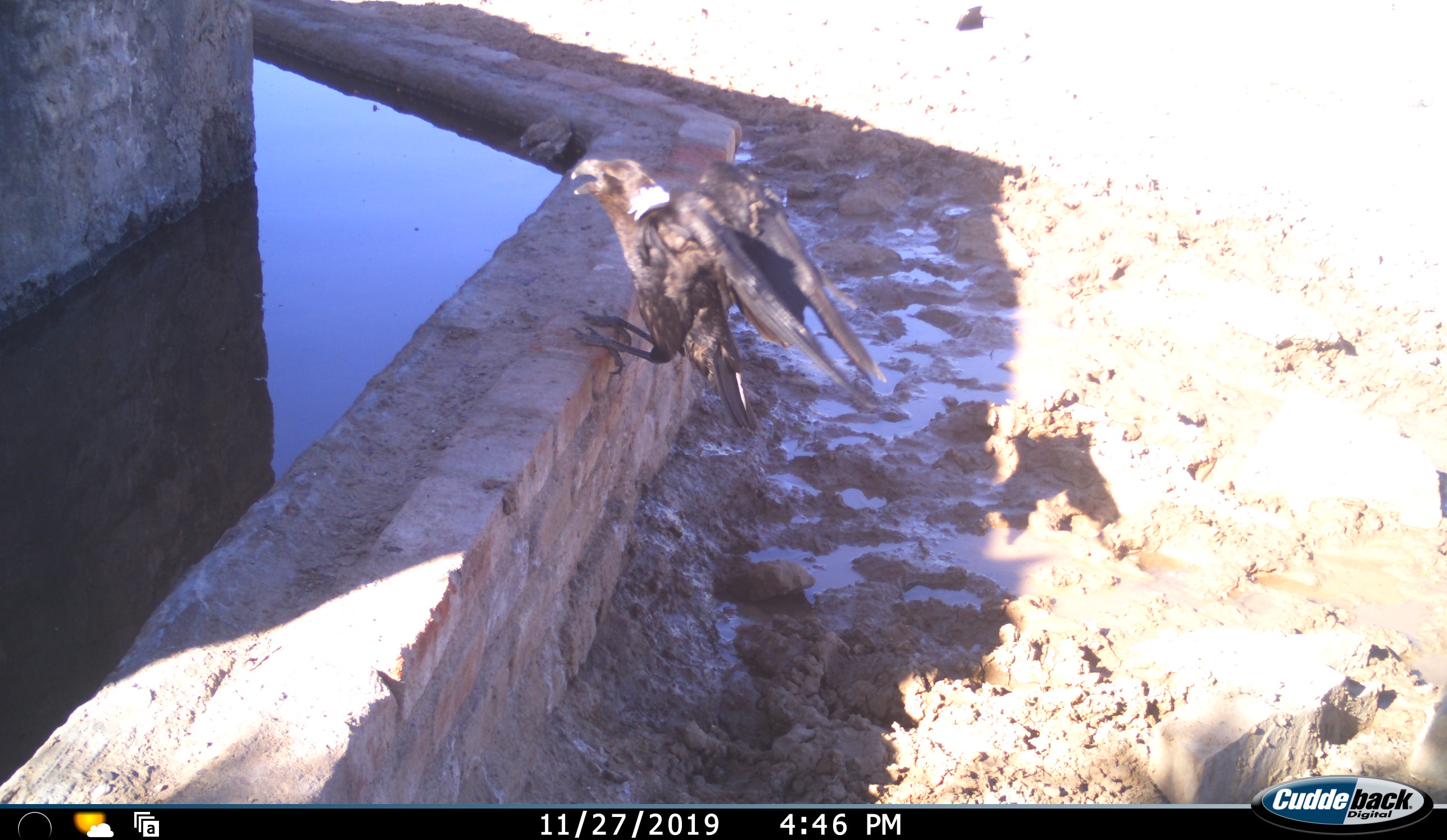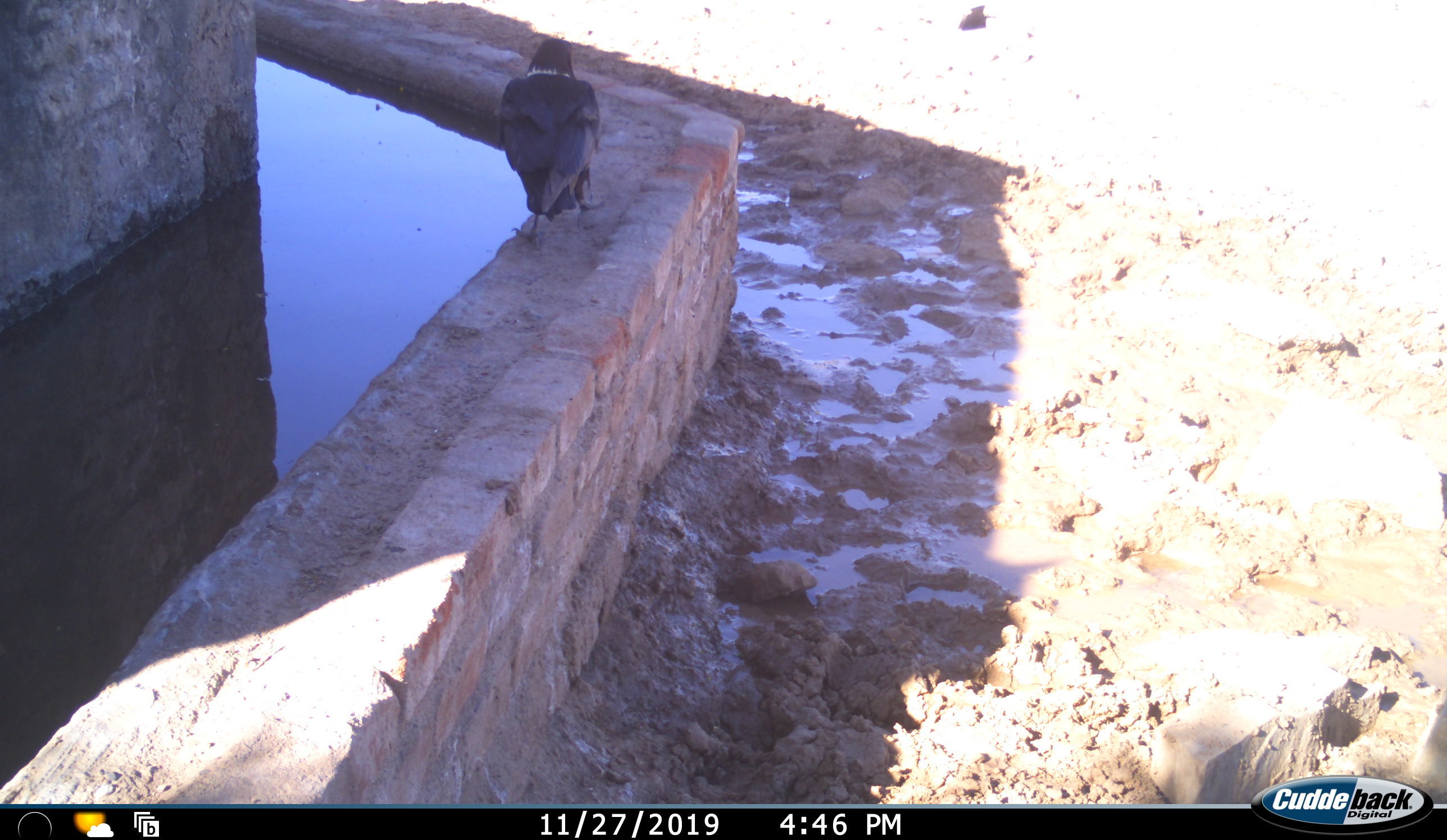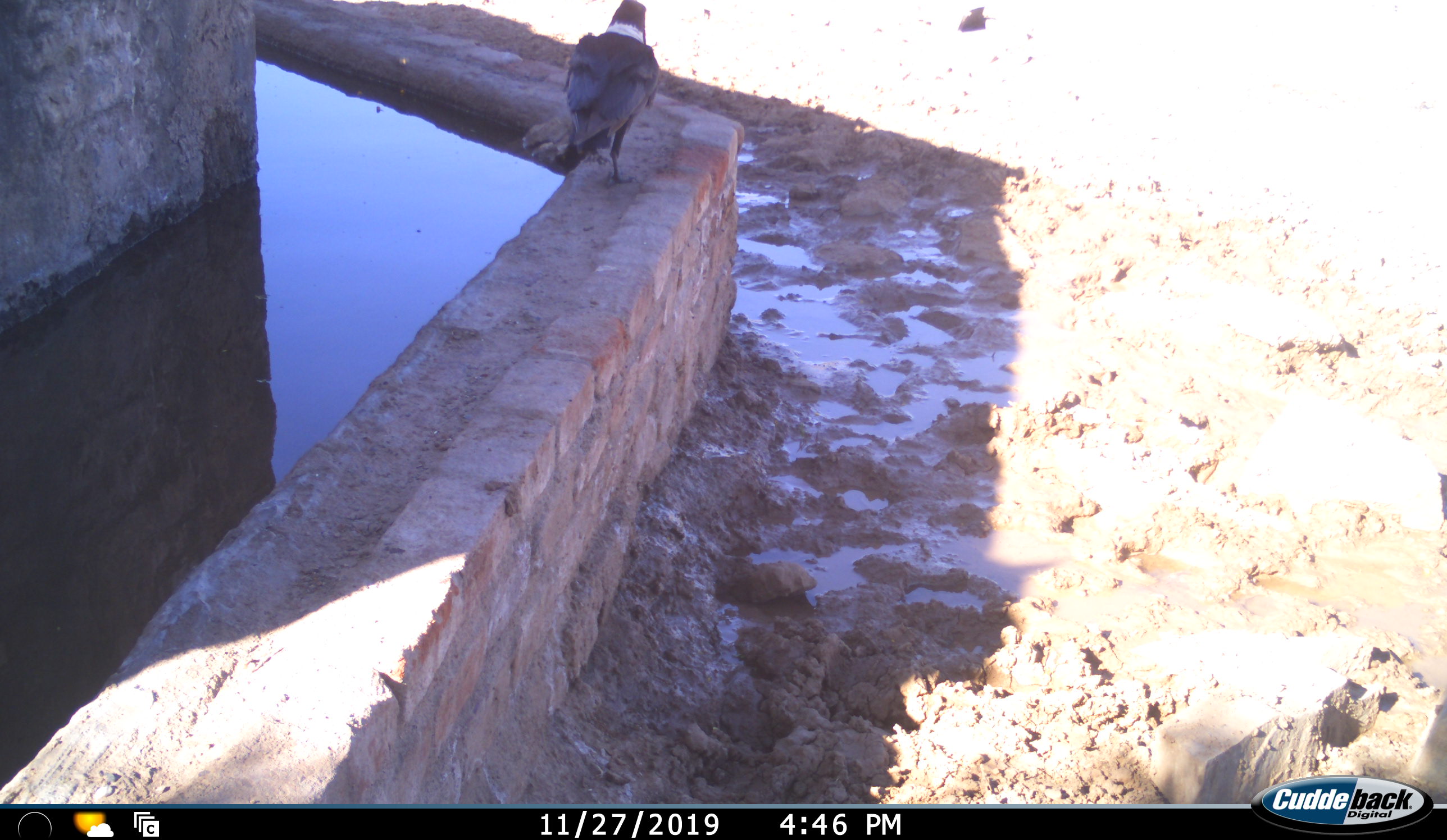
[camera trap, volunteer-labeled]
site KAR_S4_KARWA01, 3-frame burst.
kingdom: Animalia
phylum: Chordata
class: Aves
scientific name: Aves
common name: bird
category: birdother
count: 1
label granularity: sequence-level